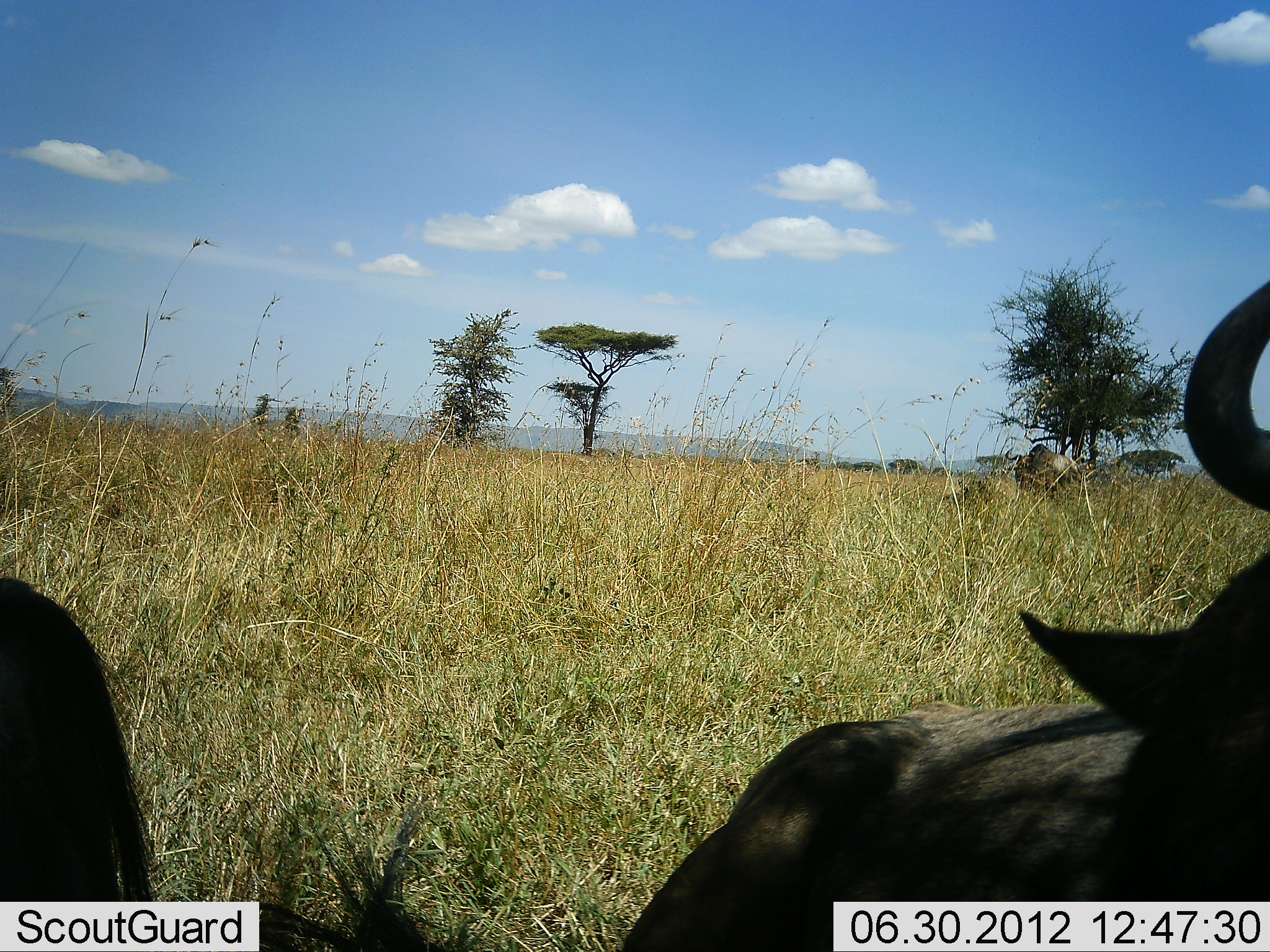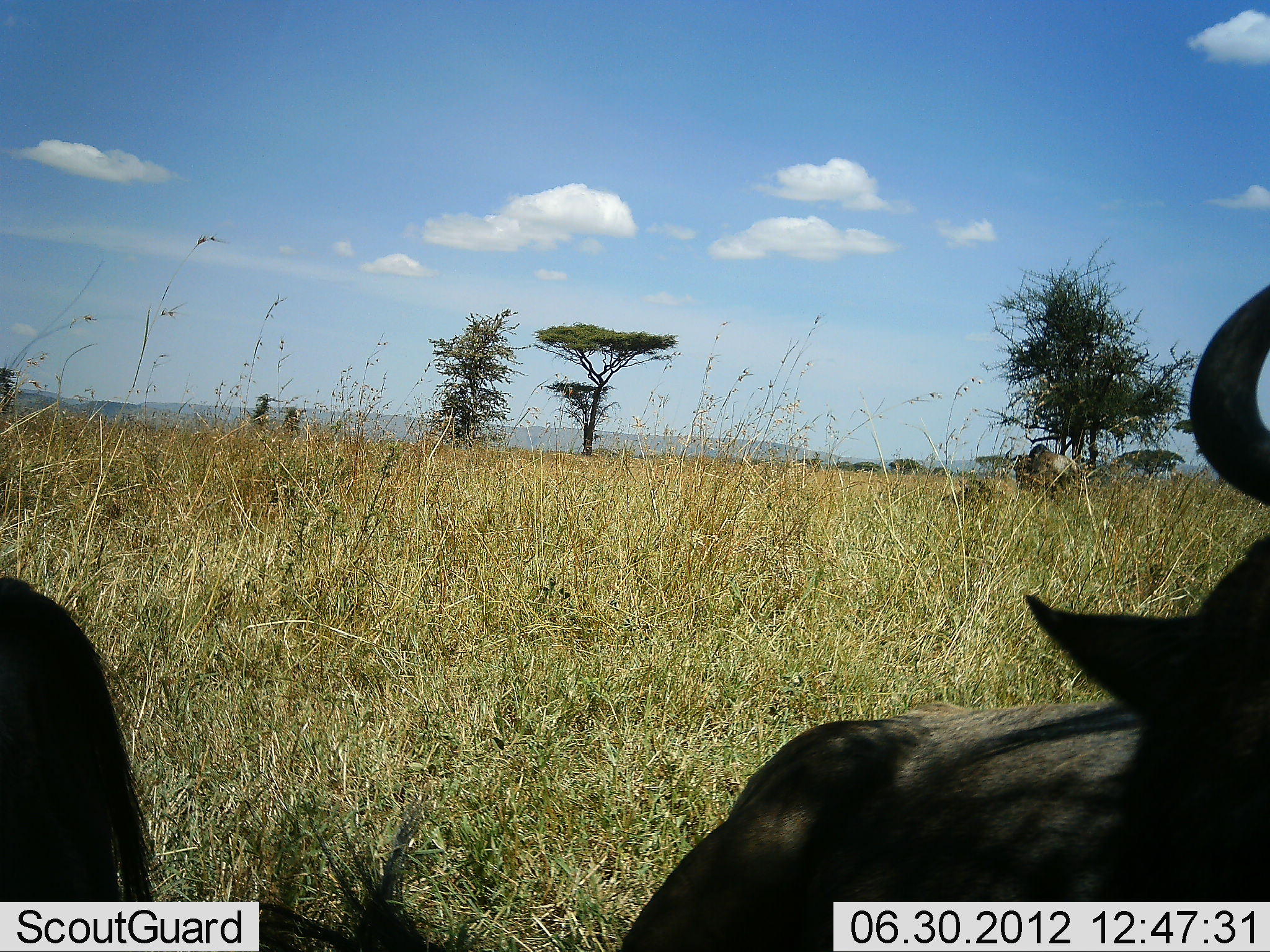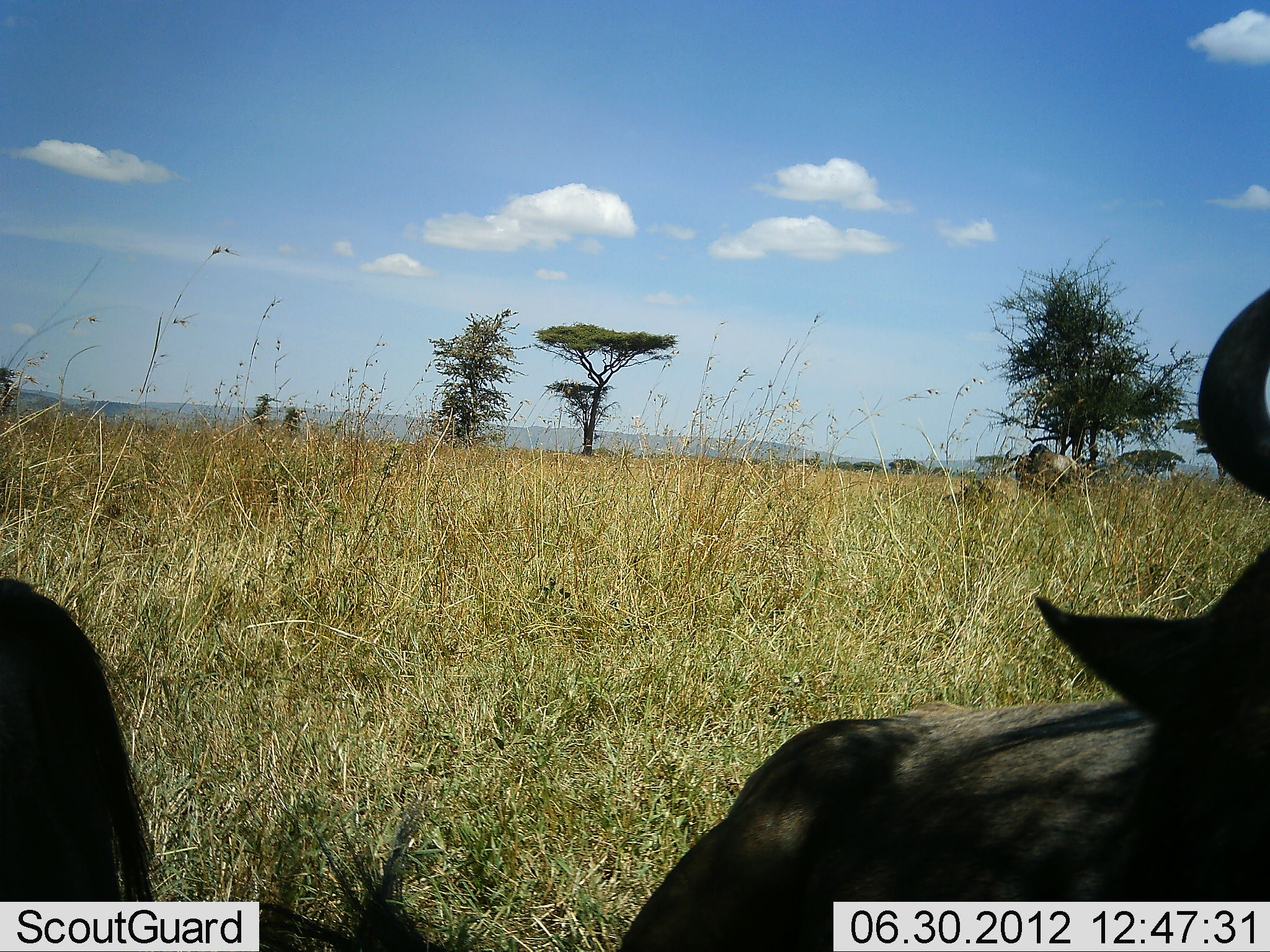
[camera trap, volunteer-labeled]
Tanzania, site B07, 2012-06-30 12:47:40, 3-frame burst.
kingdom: Animalia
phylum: Chordata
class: Mammalia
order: Artiodactyla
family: Bovidae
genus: Connochaetes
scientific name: Connochaetes taurinus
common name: blue wildebeest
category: wildebeest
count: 3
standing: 60%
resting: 70%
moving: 20%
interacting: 0%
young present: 0%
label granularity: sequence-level